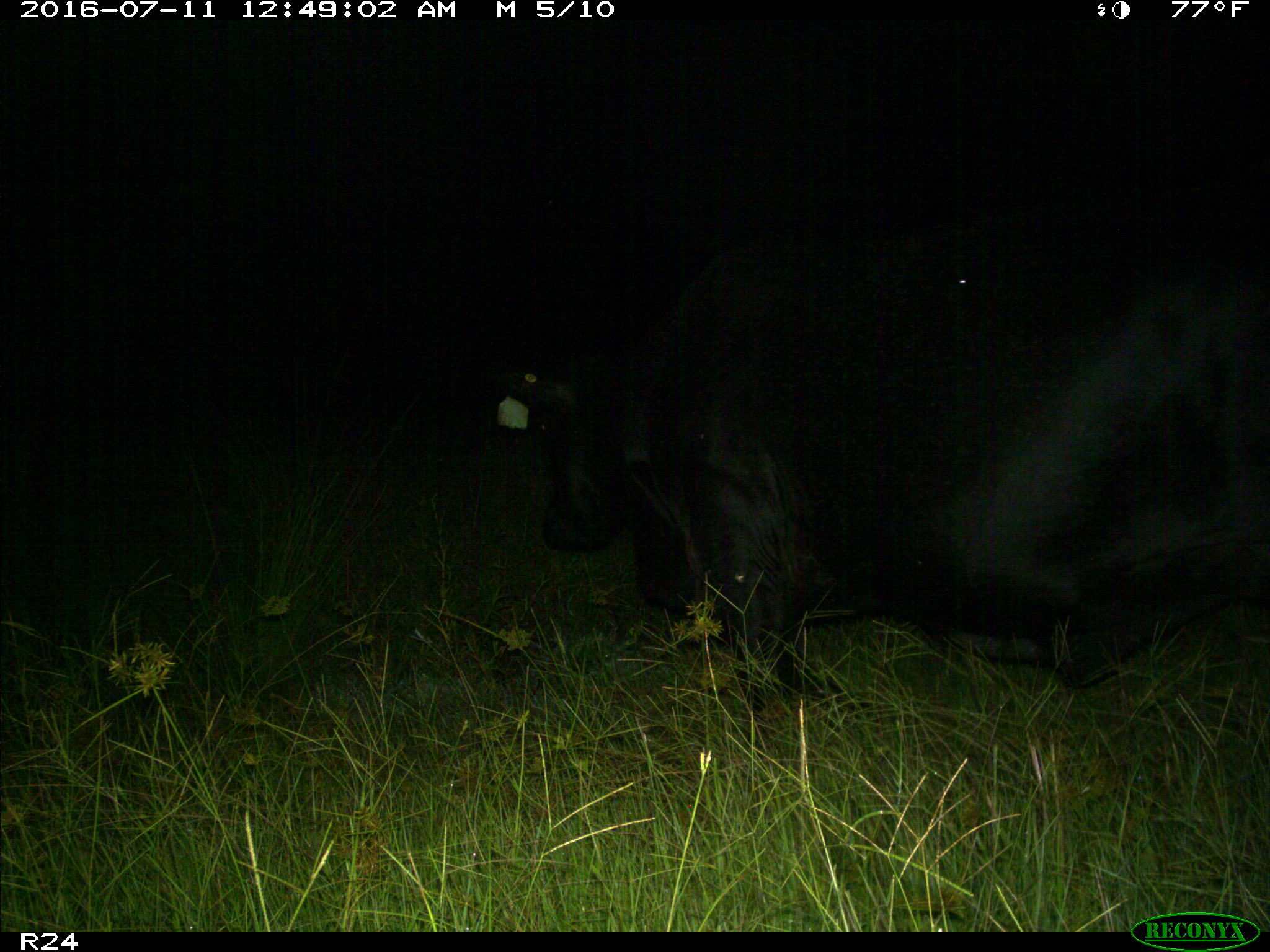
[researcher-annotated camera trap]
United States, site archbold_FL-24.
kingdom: Animalia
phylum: Chordata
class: Mammalia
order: Artiodactyla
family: Bovidae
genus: Bos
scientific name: Bos taurus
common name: domestic cow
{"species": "Bos taurus (domestic cow)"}